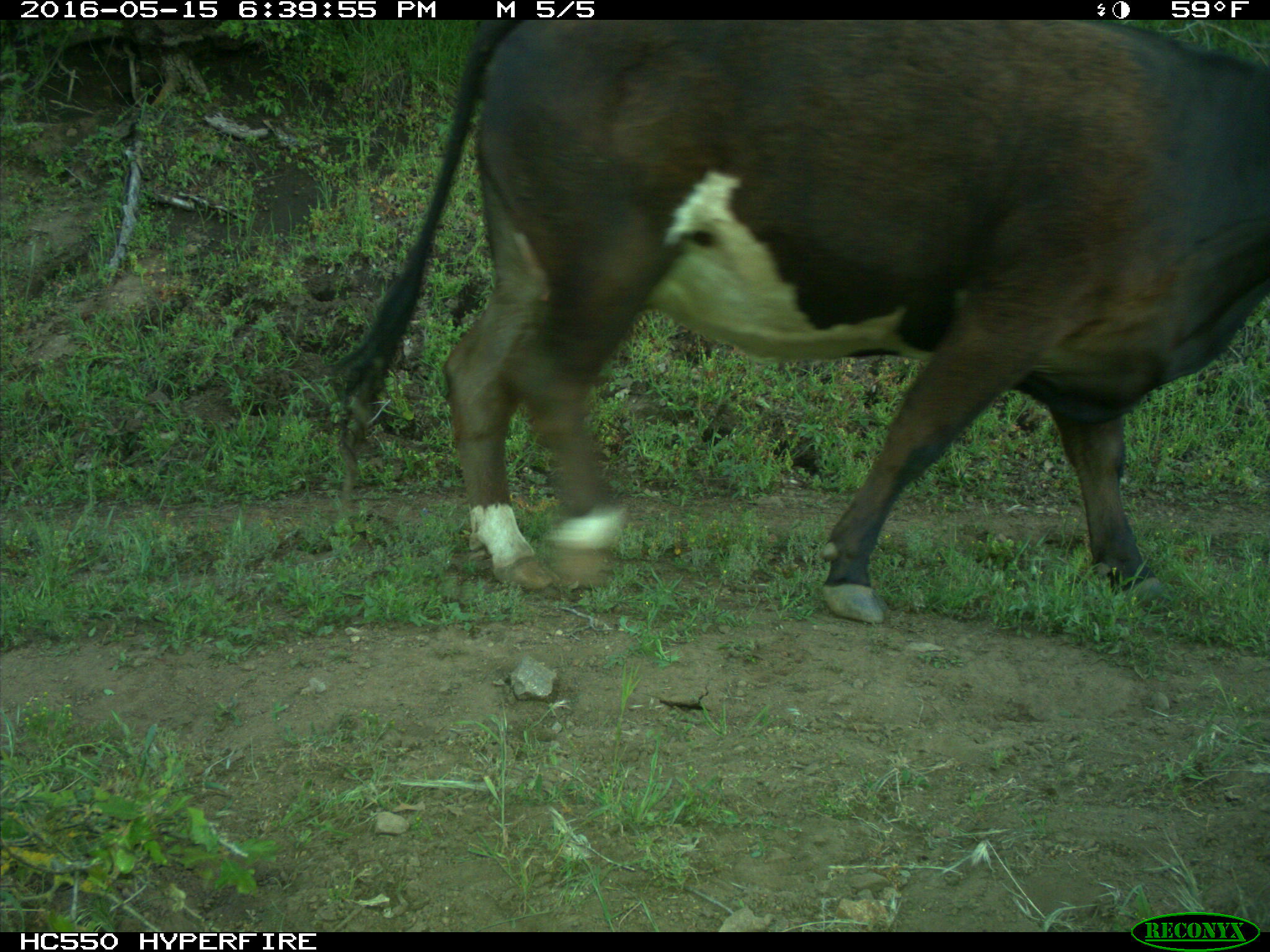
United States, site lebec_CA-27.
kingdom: Animalia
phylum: Chordata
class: Mammalia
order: Artiodactyla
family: Bovidae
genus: Bos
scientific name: Bos taurus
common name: domestic cow